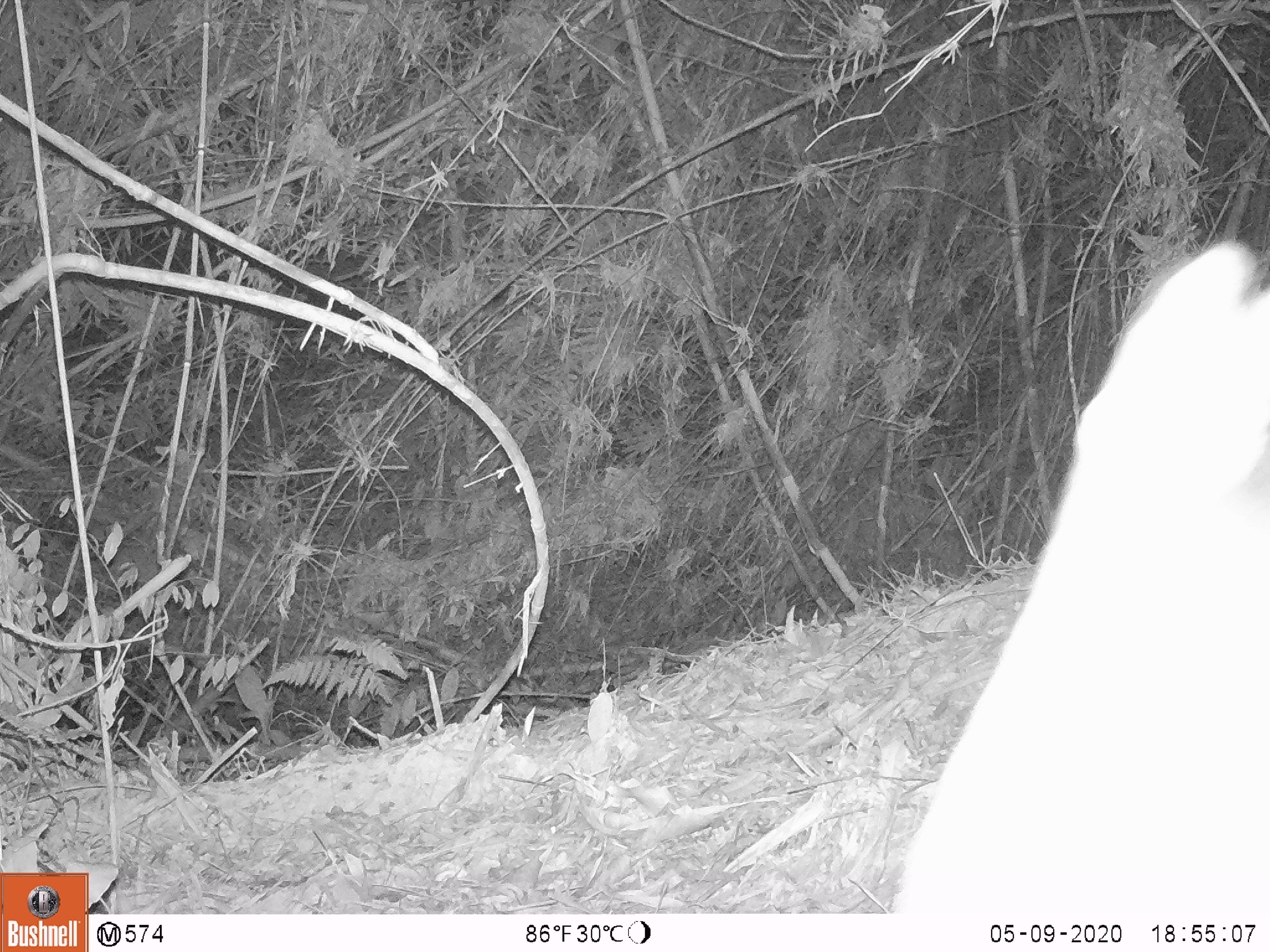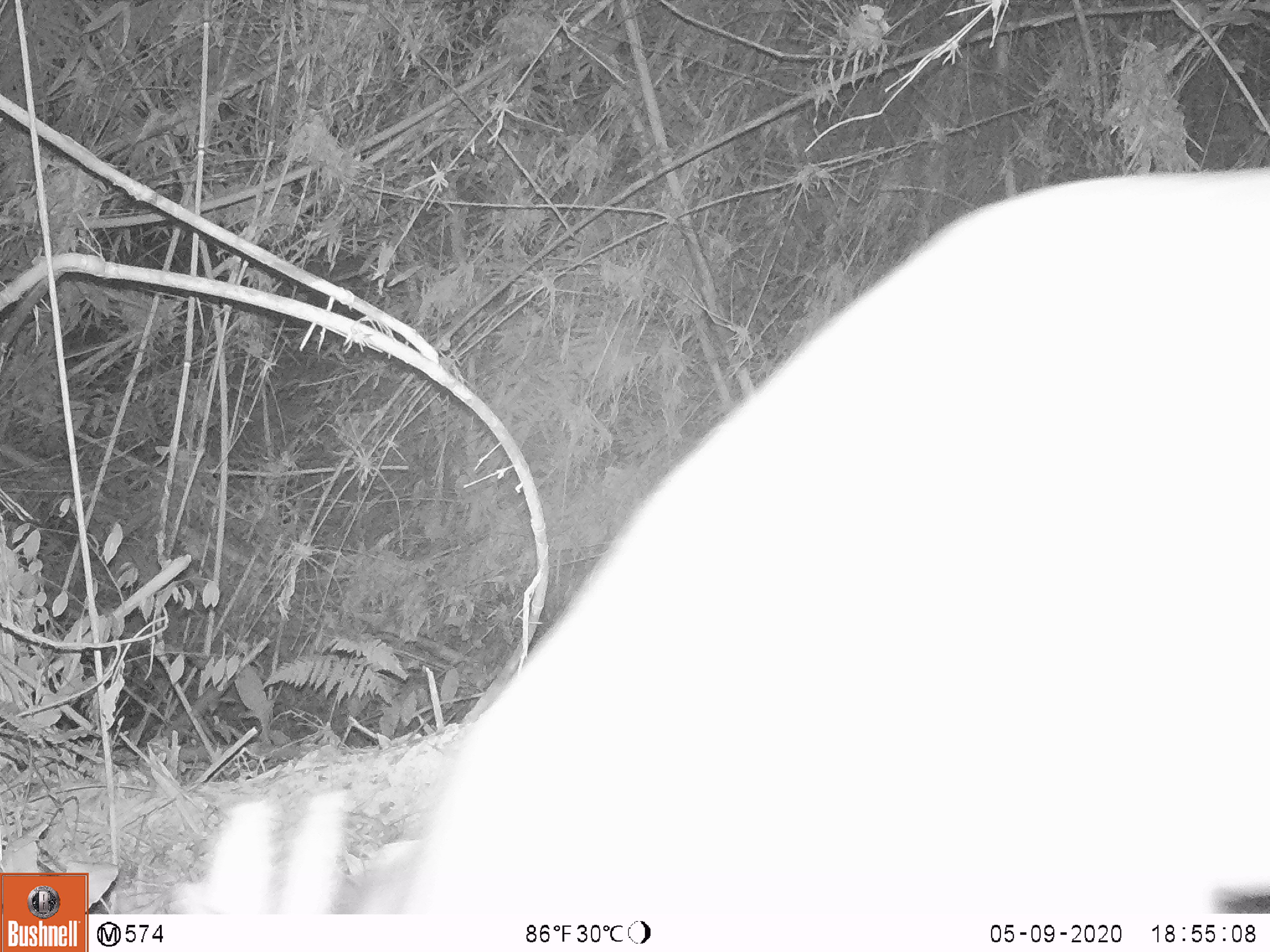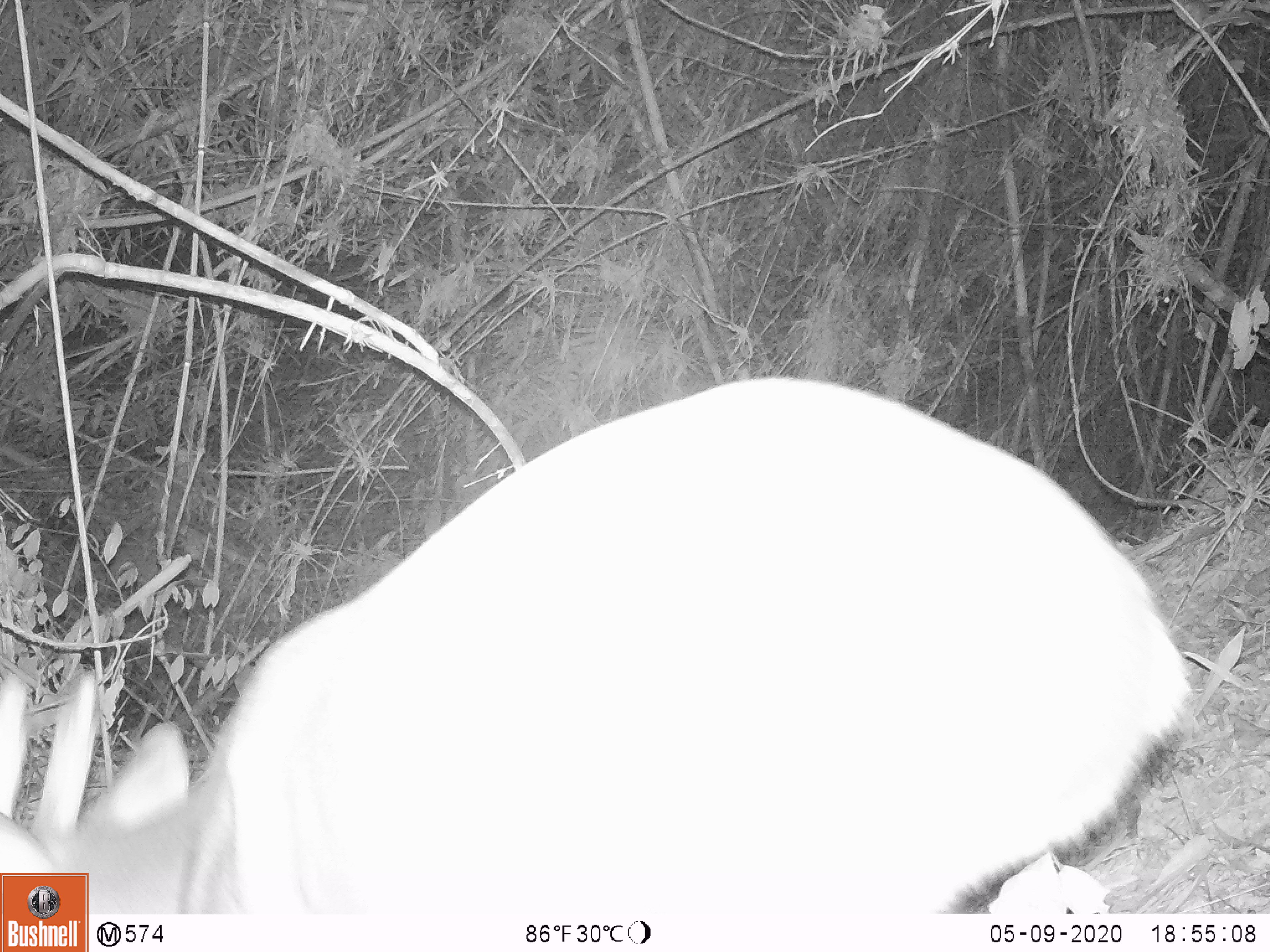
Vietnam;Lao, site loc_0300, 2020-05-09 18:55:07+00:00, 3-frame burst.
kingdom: Animalia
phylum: Chordata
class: Mammalia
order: Artiodactyla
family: Cervidae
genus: Muntiacus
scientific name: Muntiacus vuquangensis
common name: large-antlered muntjac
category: large antlered muntjac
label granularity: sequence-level